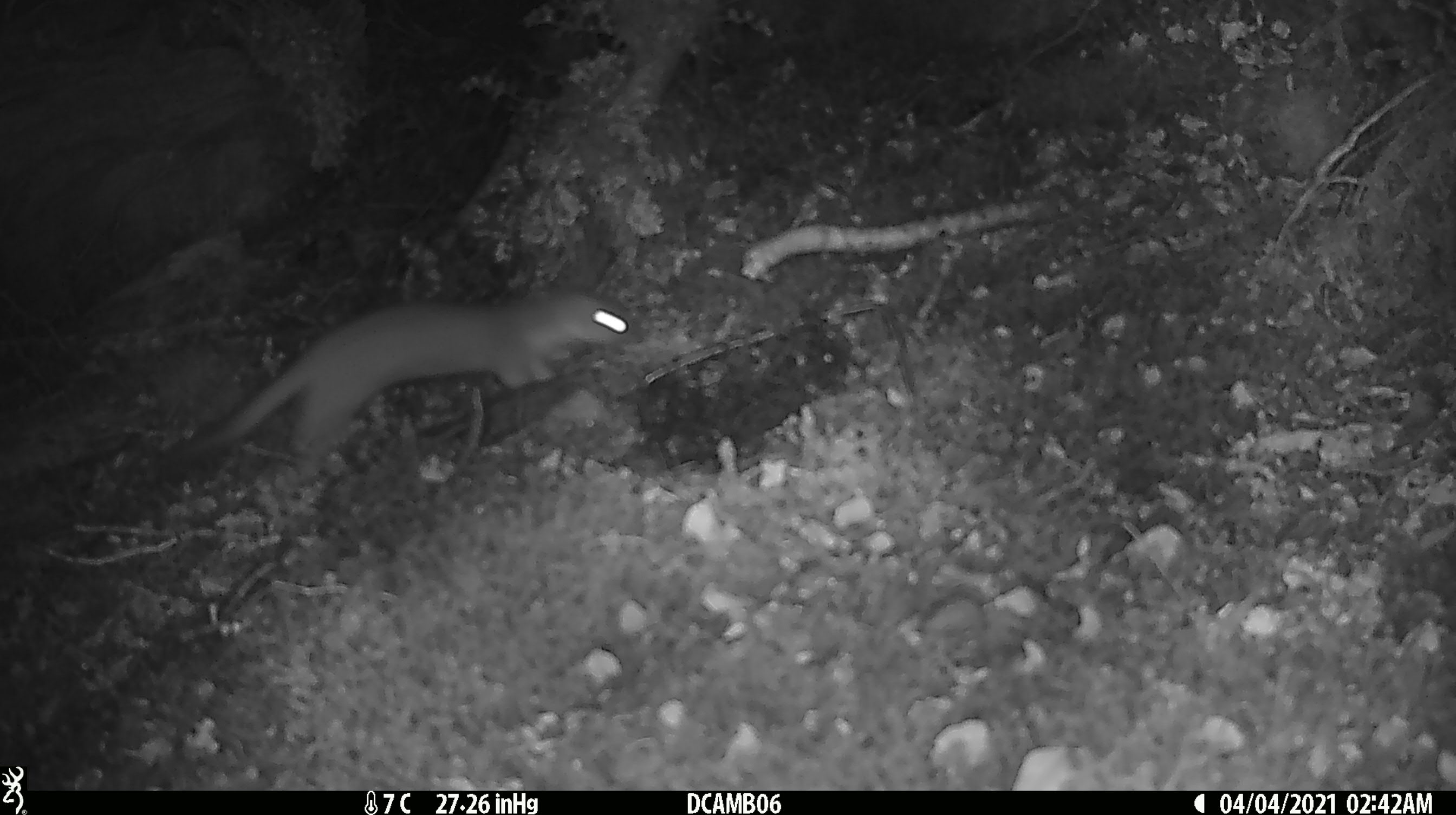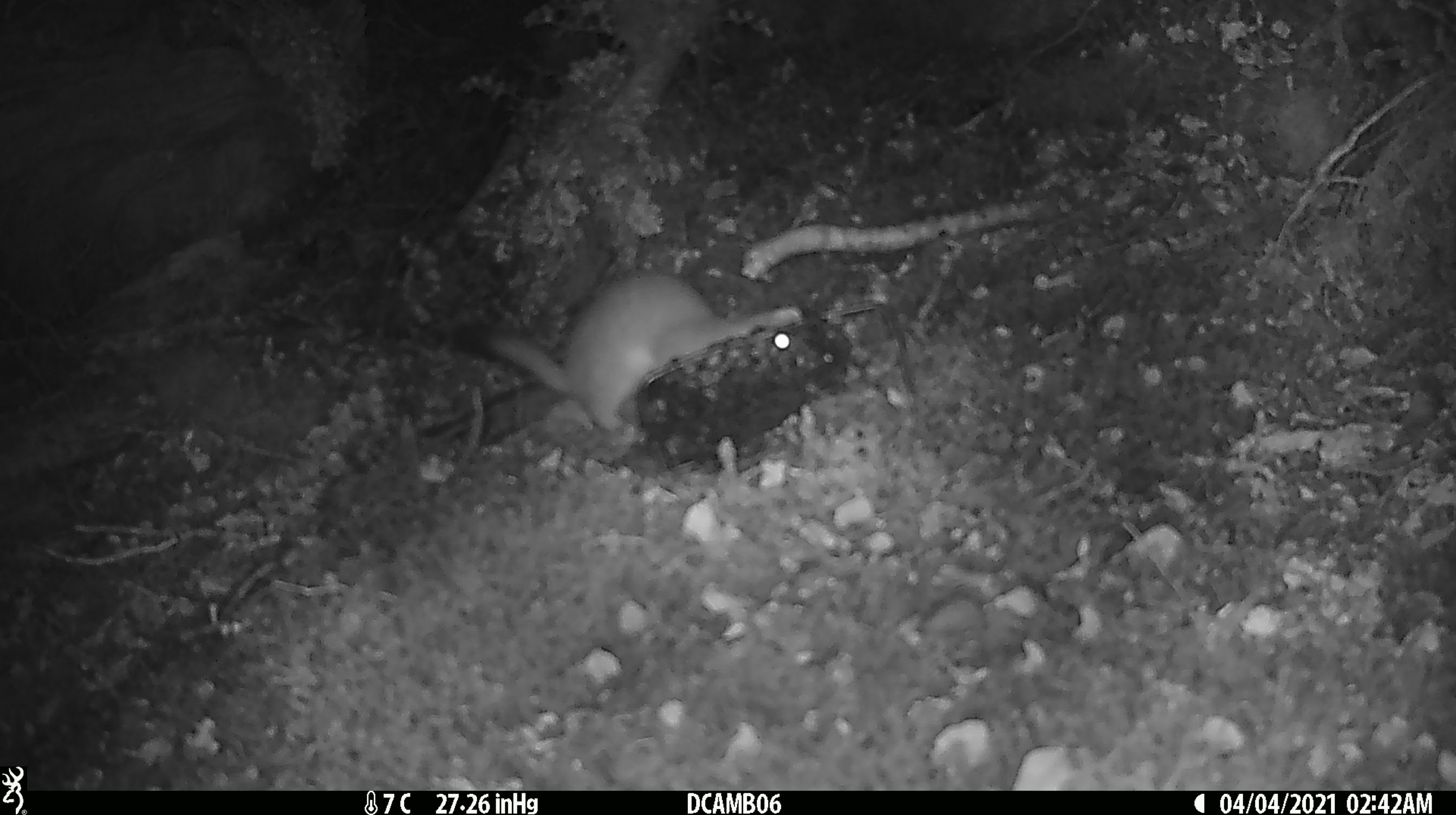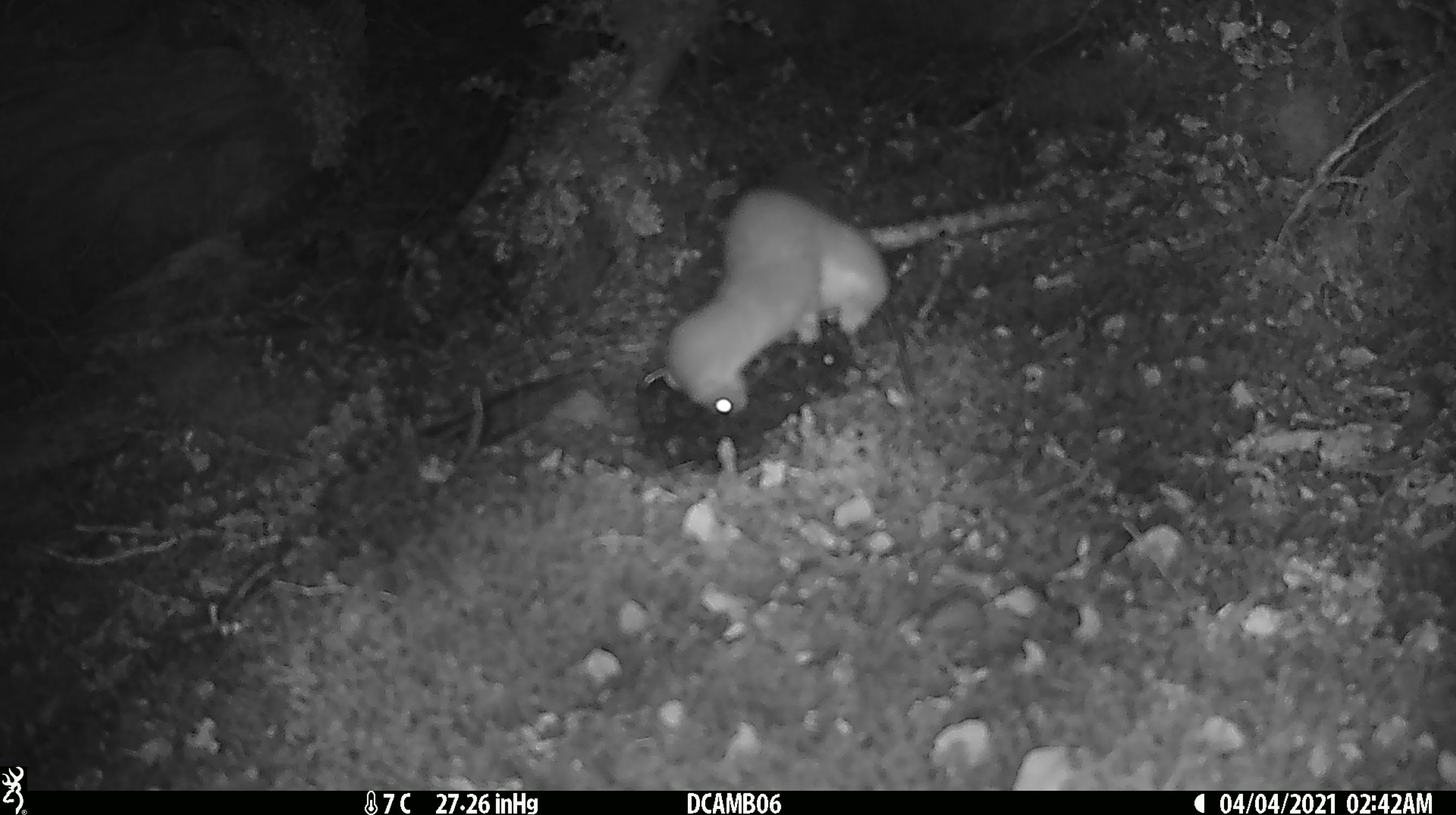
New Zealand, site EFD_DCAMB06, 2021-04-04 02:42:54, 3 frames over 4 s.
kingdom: Animalia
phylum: Chordata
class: Mammalia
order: Carnivora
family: Mustelidae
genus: Mustela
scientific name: Mustela erminea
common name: stoat